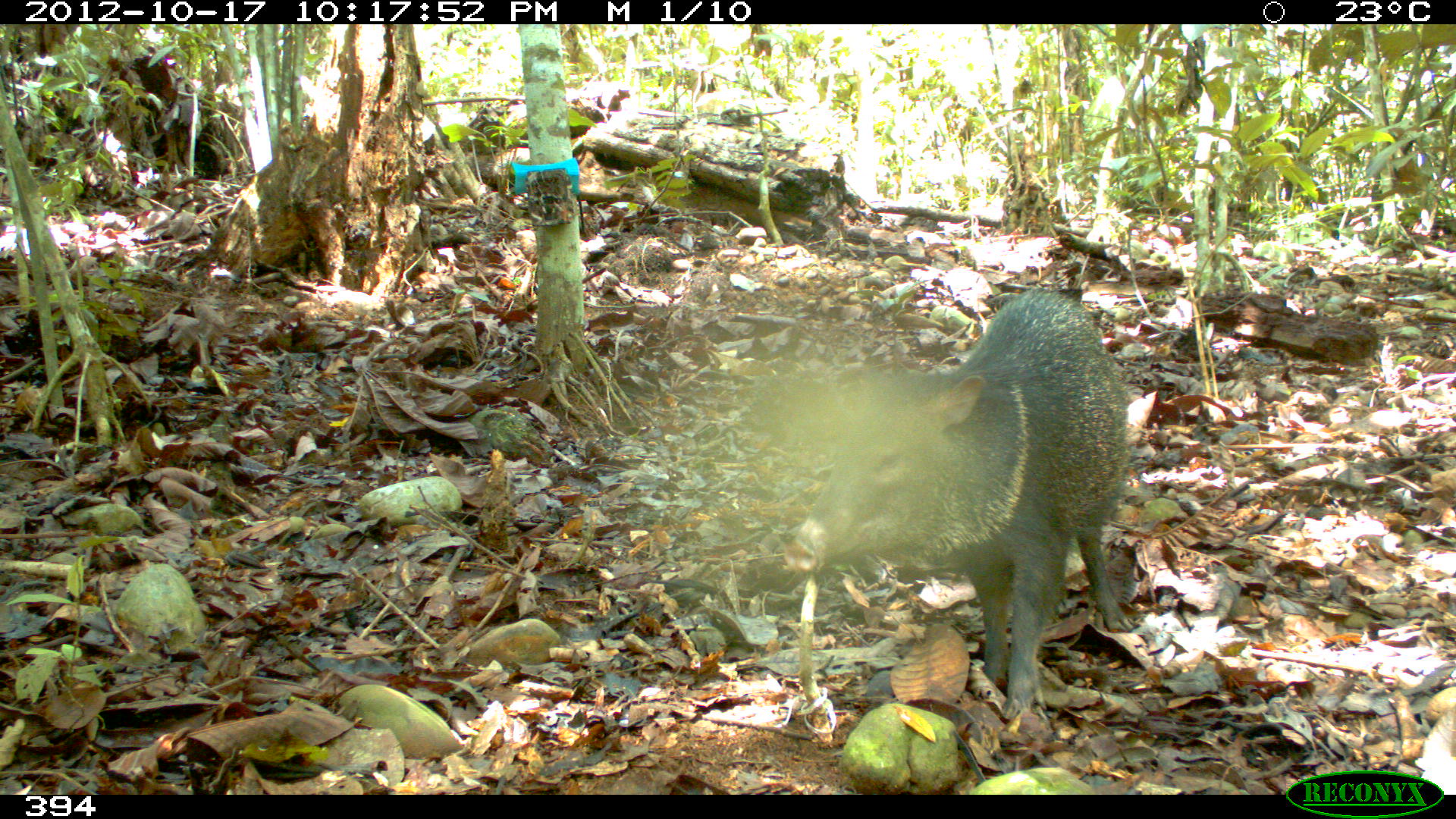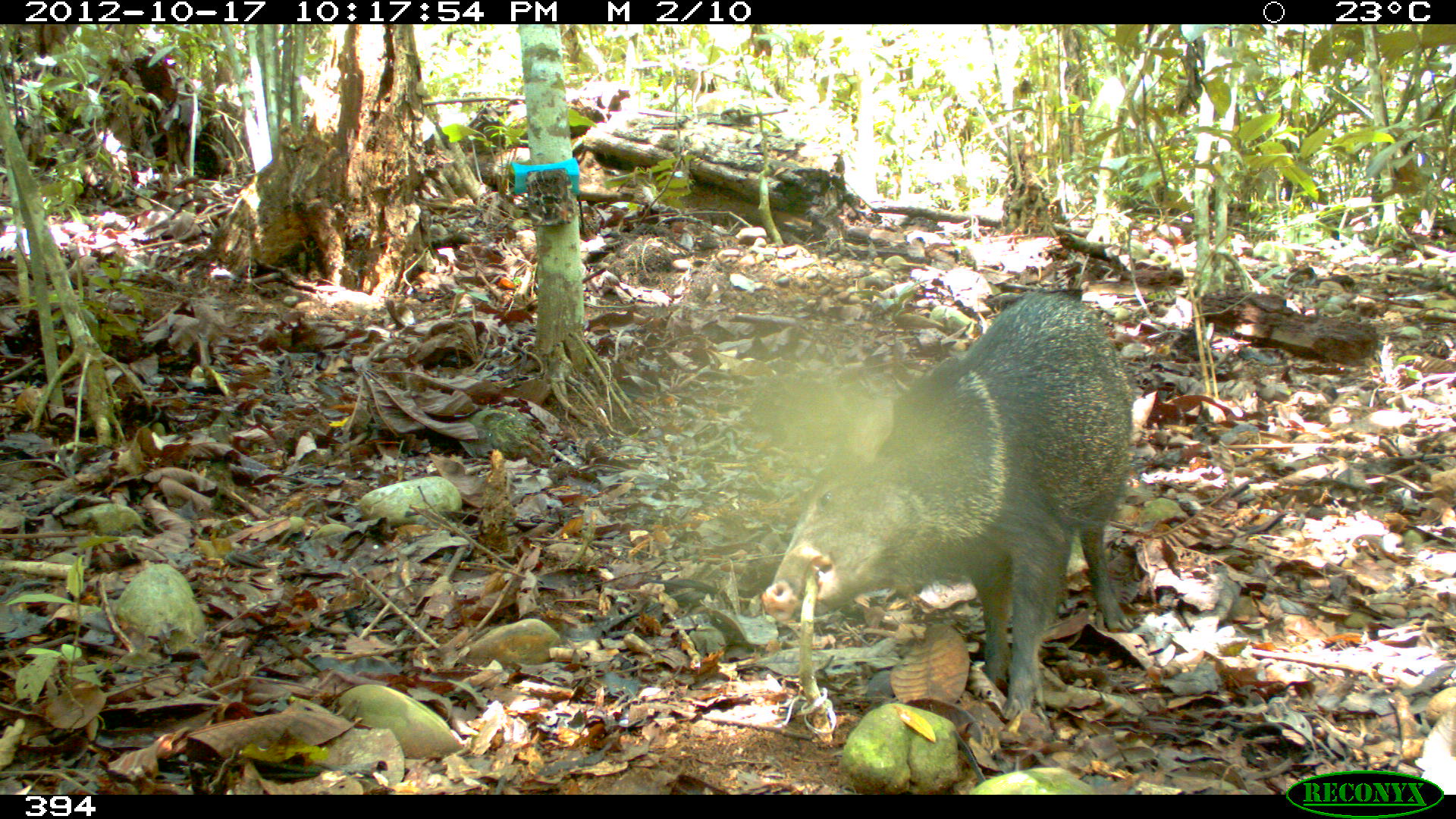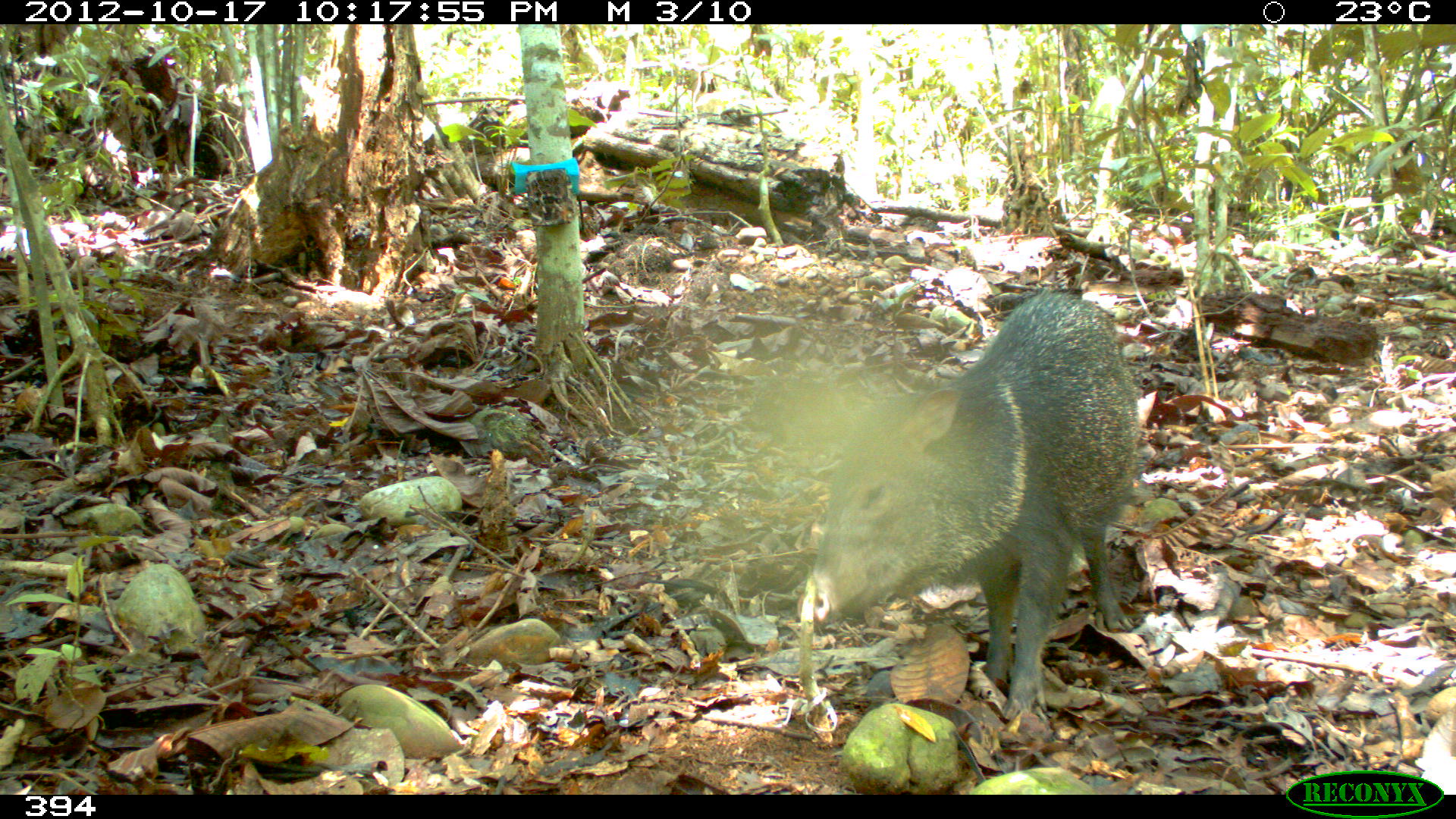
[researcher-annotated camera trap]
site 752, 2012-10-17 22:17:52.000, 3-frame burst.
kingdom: Animalia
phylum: Chordata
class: Mammalia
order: Artiodactyla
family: Tayassuidae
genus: Pecari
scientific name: Pecari tajacu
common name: collared peccary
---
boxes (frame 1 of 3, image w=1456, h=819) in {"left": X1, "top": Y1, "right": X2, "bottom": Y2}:
pecari tajacu: {"left": 783, "top": 287, "right": 1139, "bottom": 718}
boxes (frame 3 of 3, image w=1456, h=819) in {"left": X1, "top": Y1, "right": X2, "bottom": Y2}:
pecari tajacu: {"left": 796, "top": 288, "right": 1139, "bottom": 721}